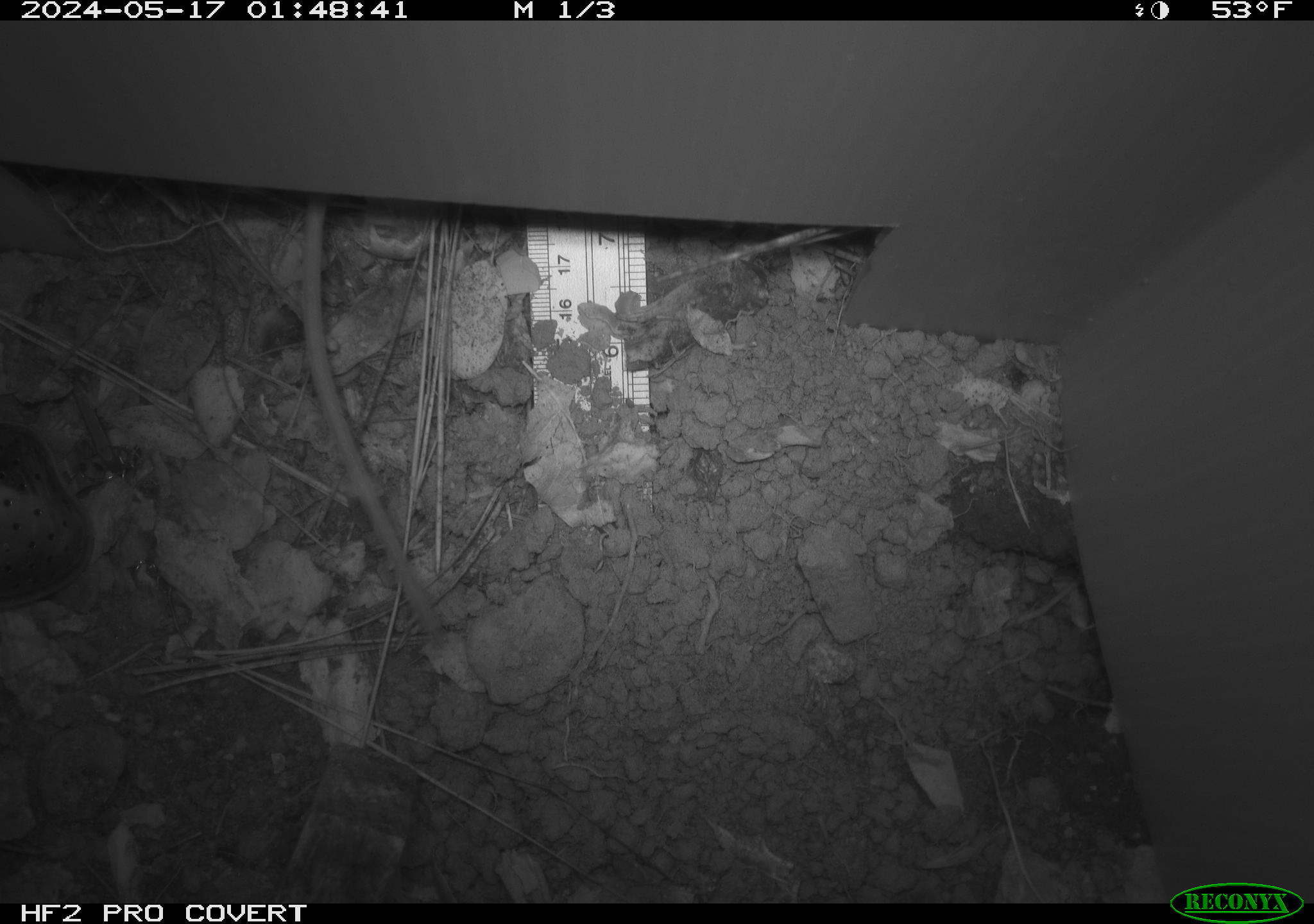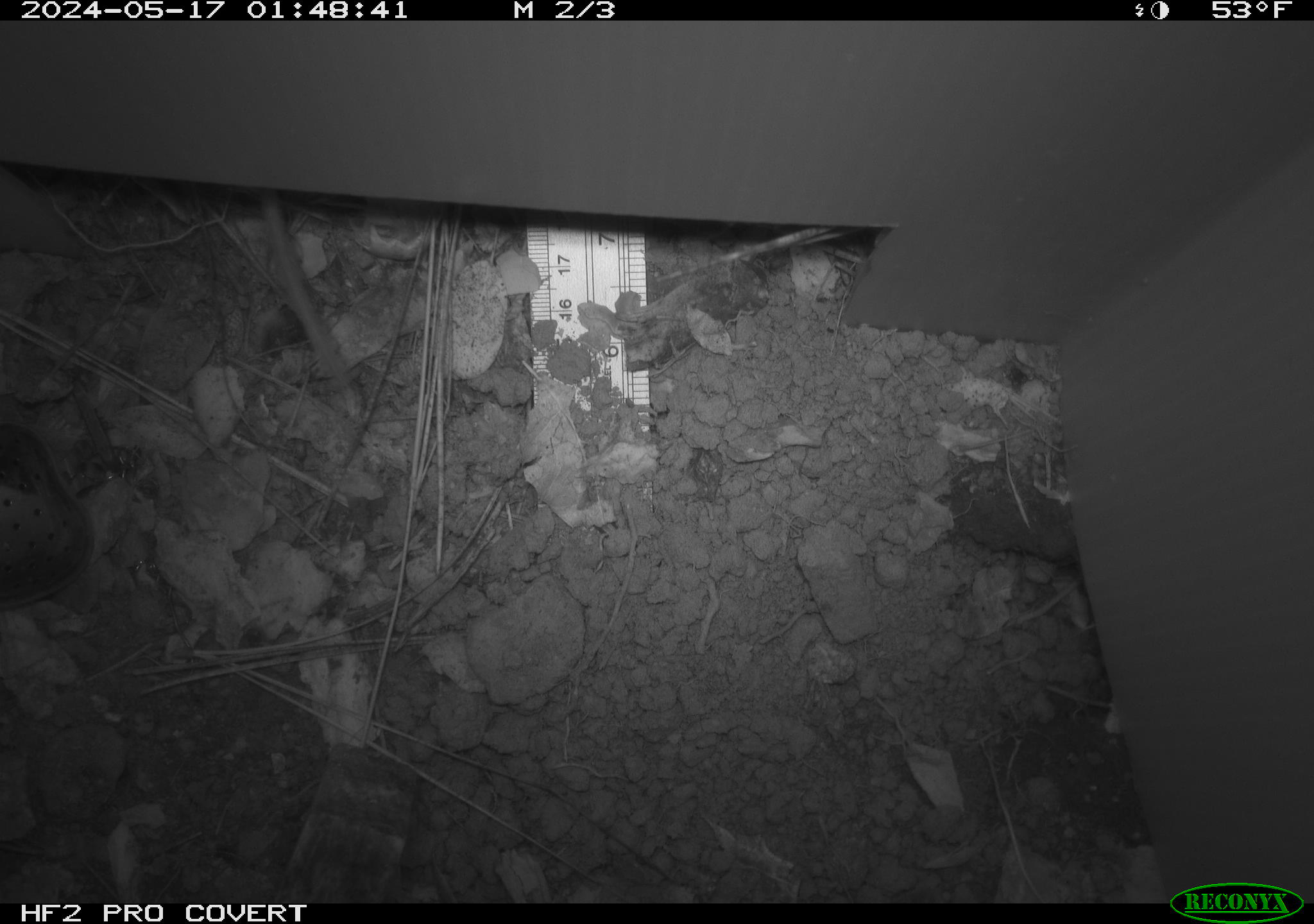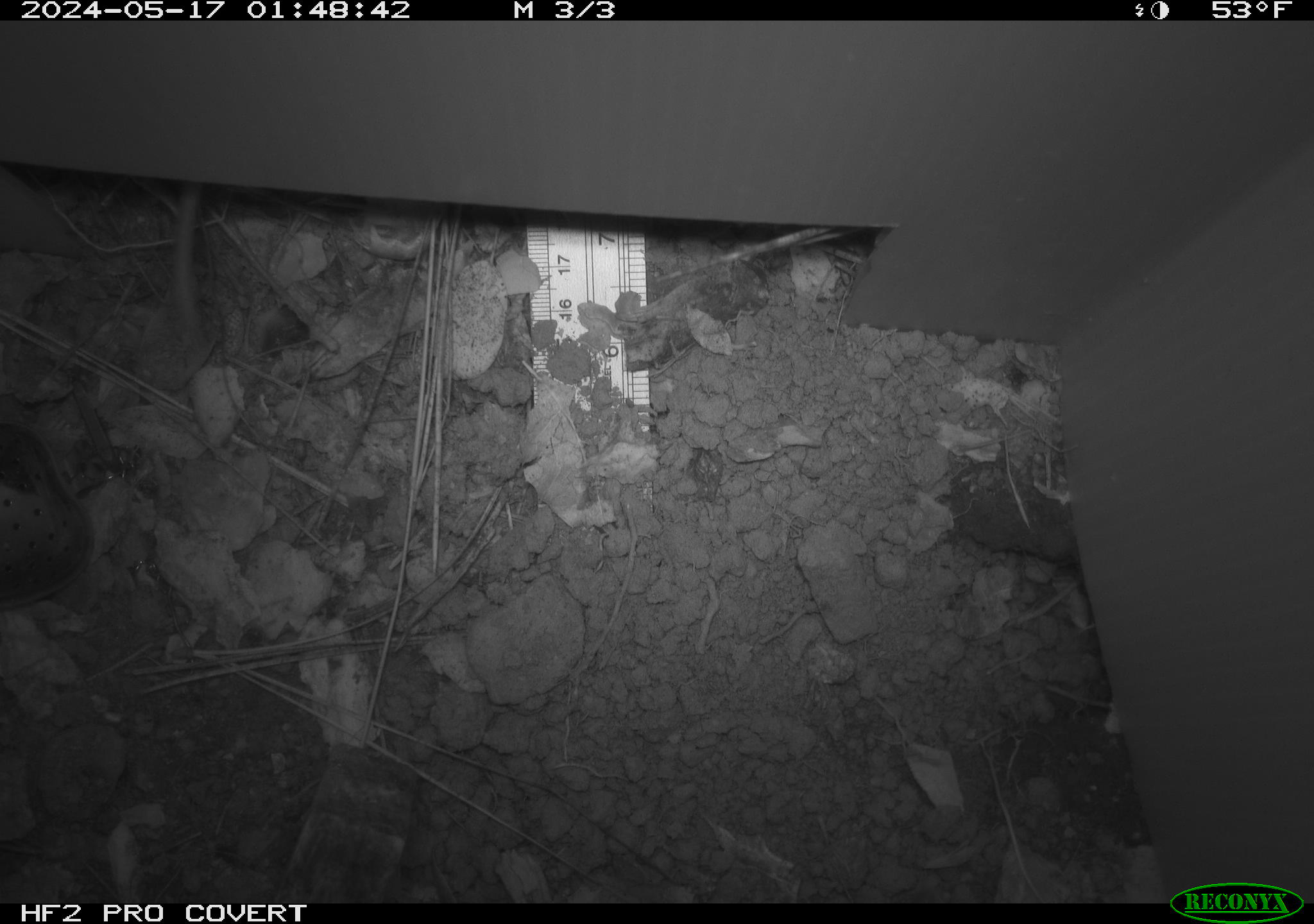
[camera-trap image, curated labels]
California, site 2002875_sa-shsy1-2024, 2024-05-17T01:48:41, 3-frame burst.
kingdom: Animalia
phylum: Chordata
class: Mammalia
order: Rodentia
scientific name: Rodentia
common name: rodent